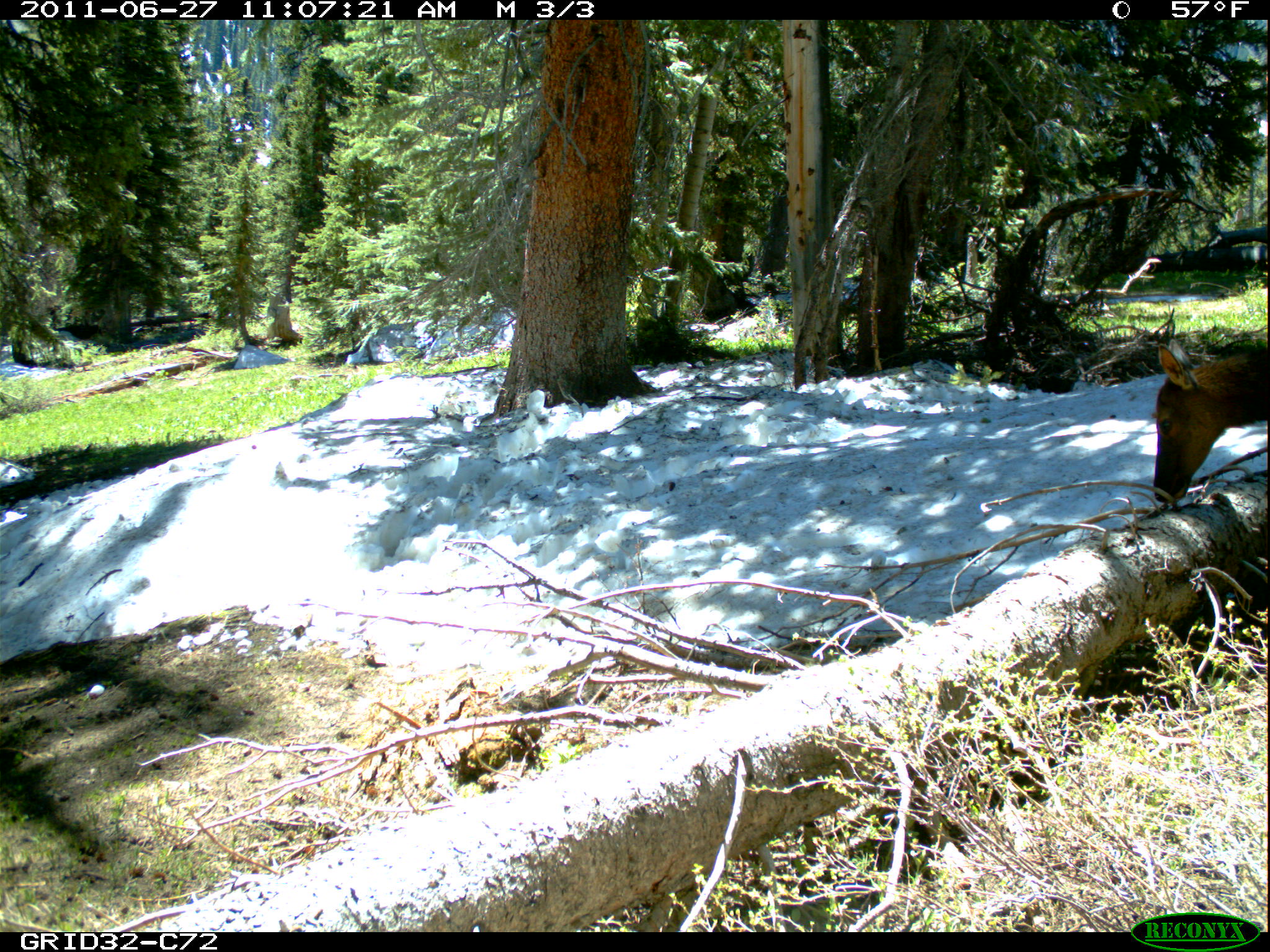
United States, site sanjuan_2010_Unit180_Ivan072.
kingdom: Animalia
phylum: Chordata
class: Mammalia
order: Artiodactyla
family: Cervidae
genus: Cervus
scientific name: Cervus elaphus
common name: red deer